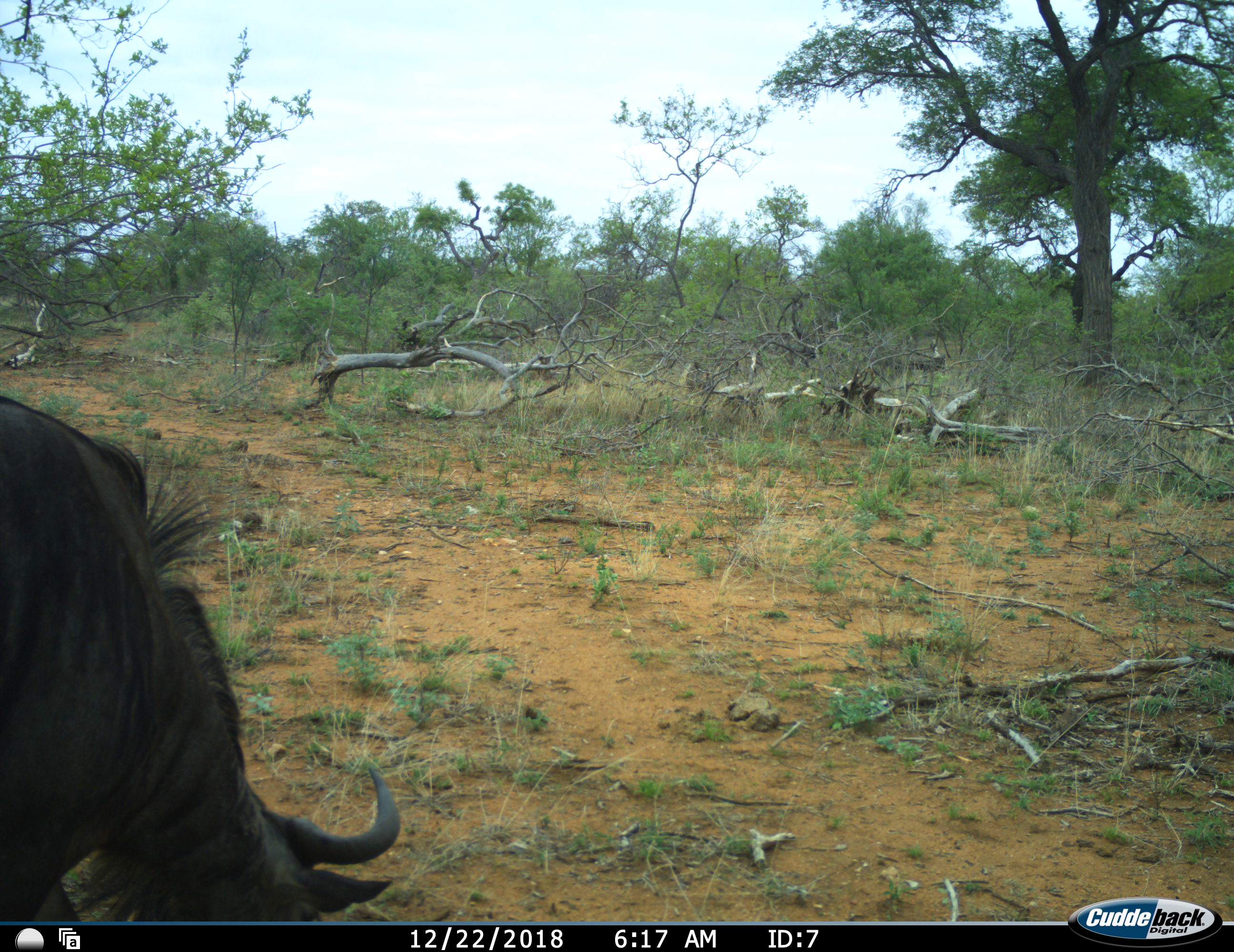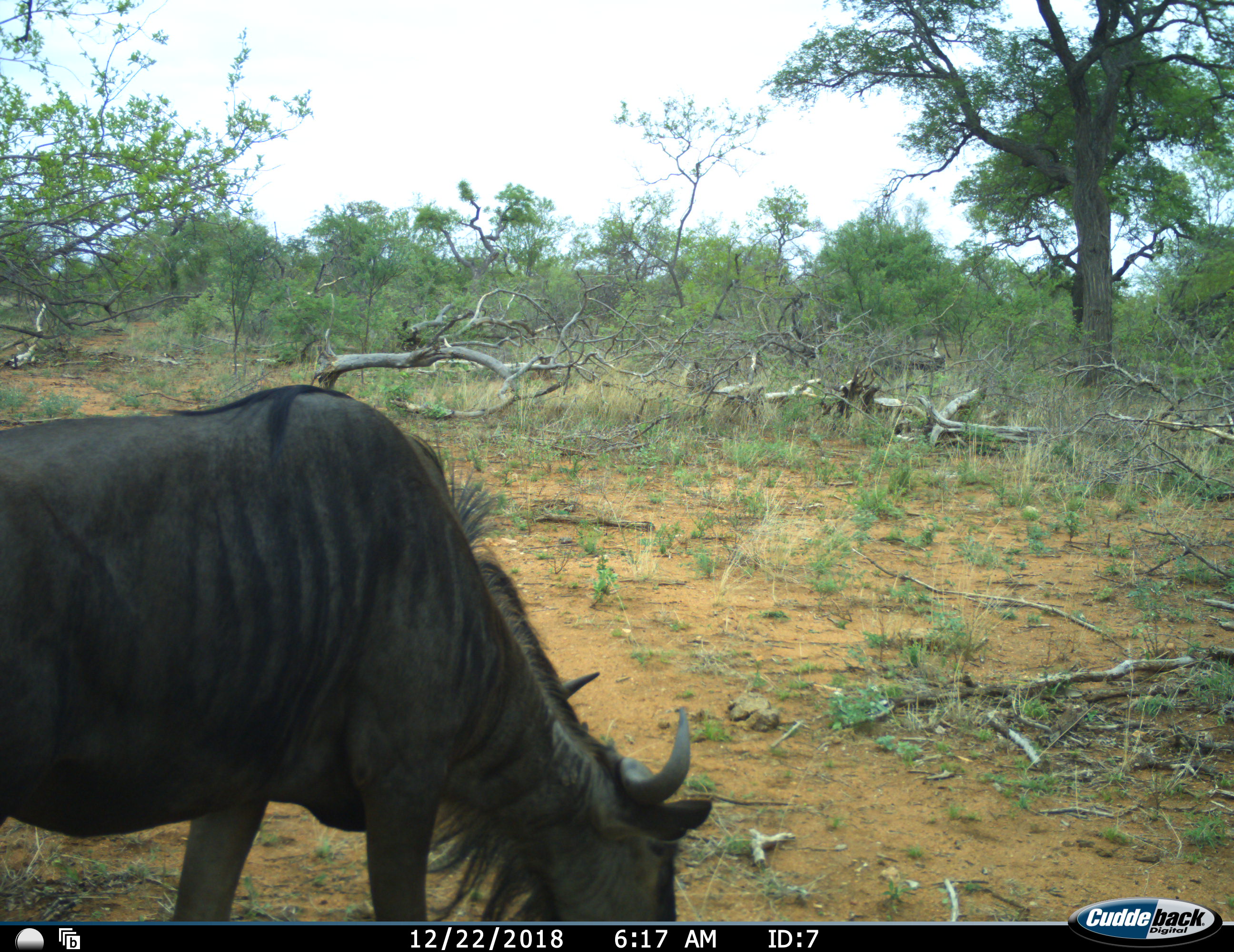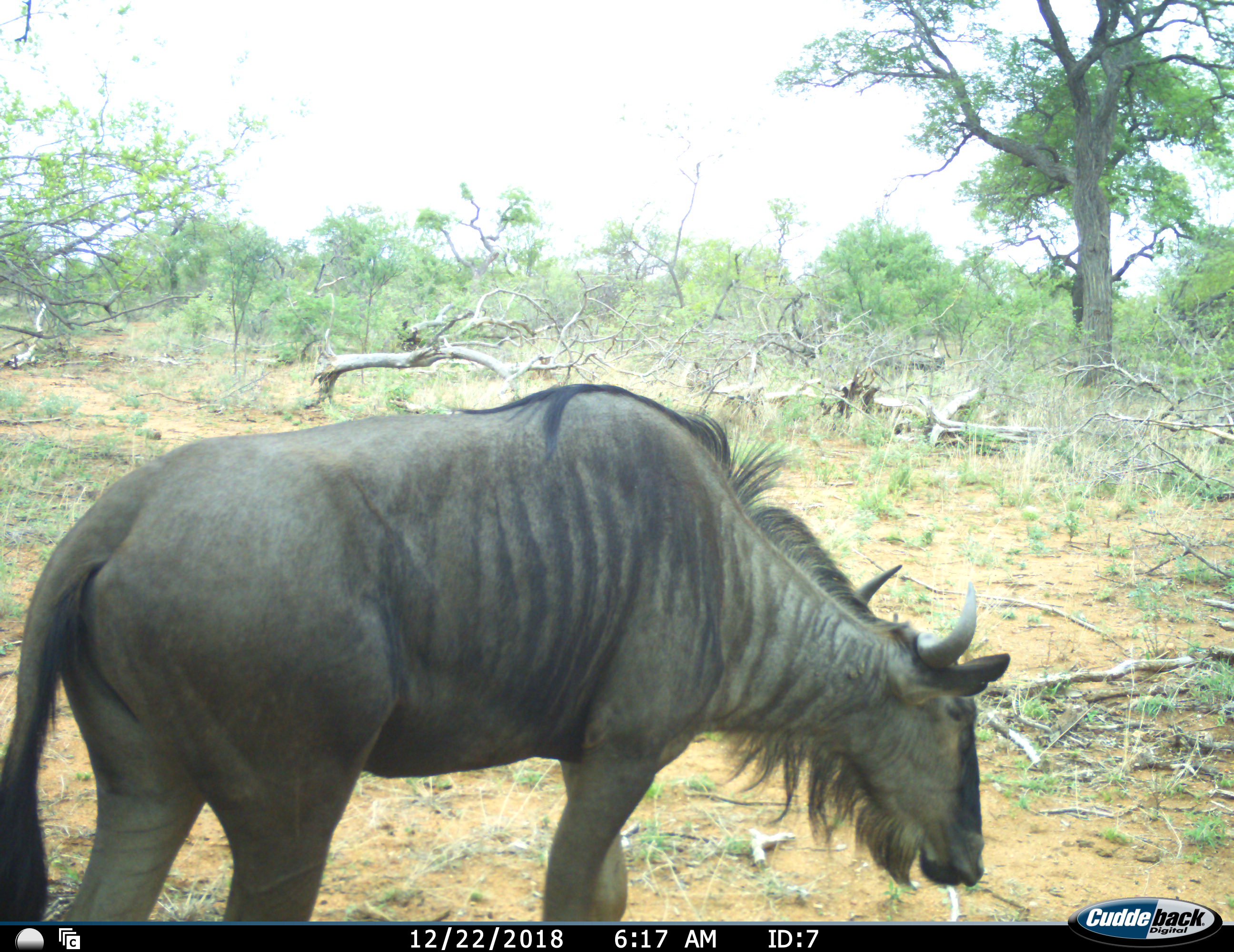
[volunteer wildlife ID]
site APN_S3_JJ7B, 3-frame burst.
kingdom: Animalia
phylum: Chordata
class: Mammalia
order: Artiodactyla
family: Bovidae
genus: Connochaetes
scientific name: Connochaetes taurinus taurinus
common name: blue wildebeest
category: wildebeestblue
Wildebeestblue (blue wildebeest) (Connochaetes taurinus taurinus), count 1. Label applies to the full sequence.